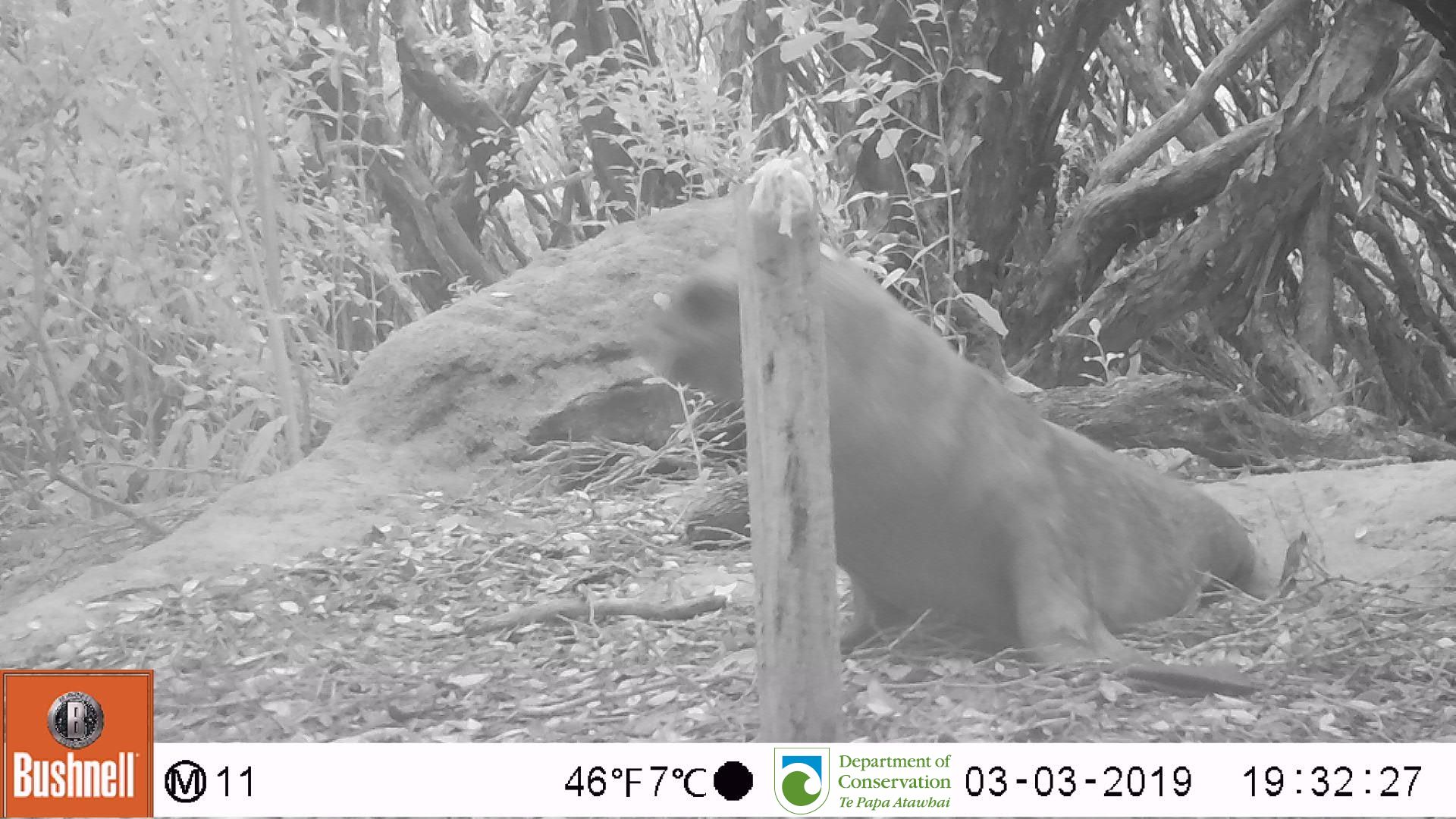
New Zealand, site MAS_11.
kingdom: Animalia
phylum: Chordata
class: Mammalia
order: Carnivora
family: Otariidae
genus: Phocarctos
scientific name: Phocarctos hookeri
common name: new zealand sea lion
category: sealion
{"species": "sealion (new zealand sea lion) (Phocarctos hookeri)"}